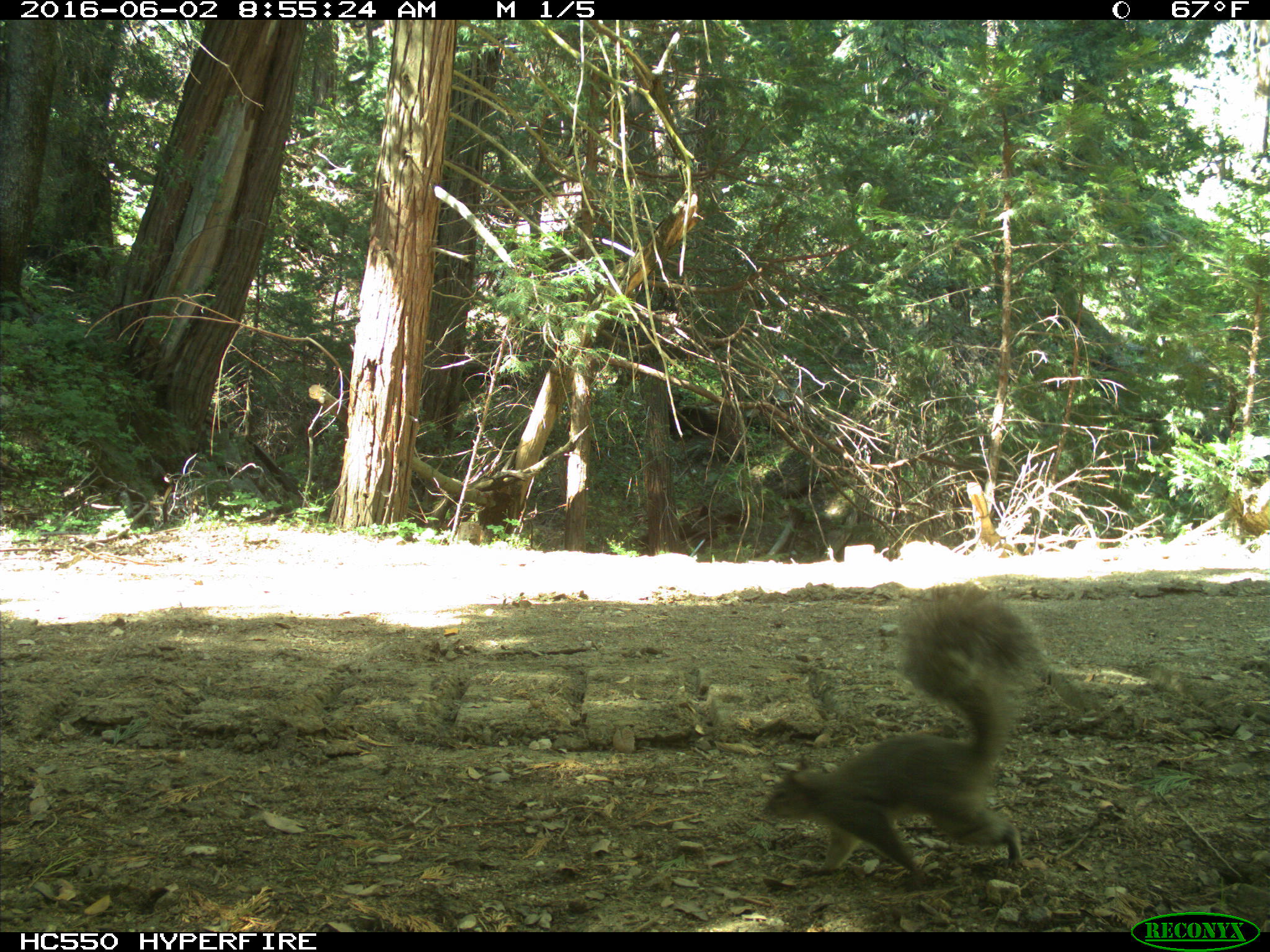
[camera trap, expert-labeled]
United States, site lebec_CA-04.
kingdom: Animalia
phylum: Chordata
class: Mammalia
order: Rodentia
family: Sciuridae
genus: Sciurus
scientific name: Sciurus carolinensis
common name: eastern gray squirrel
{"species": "Sciurus carolinensis (eastern gray squirrel)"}